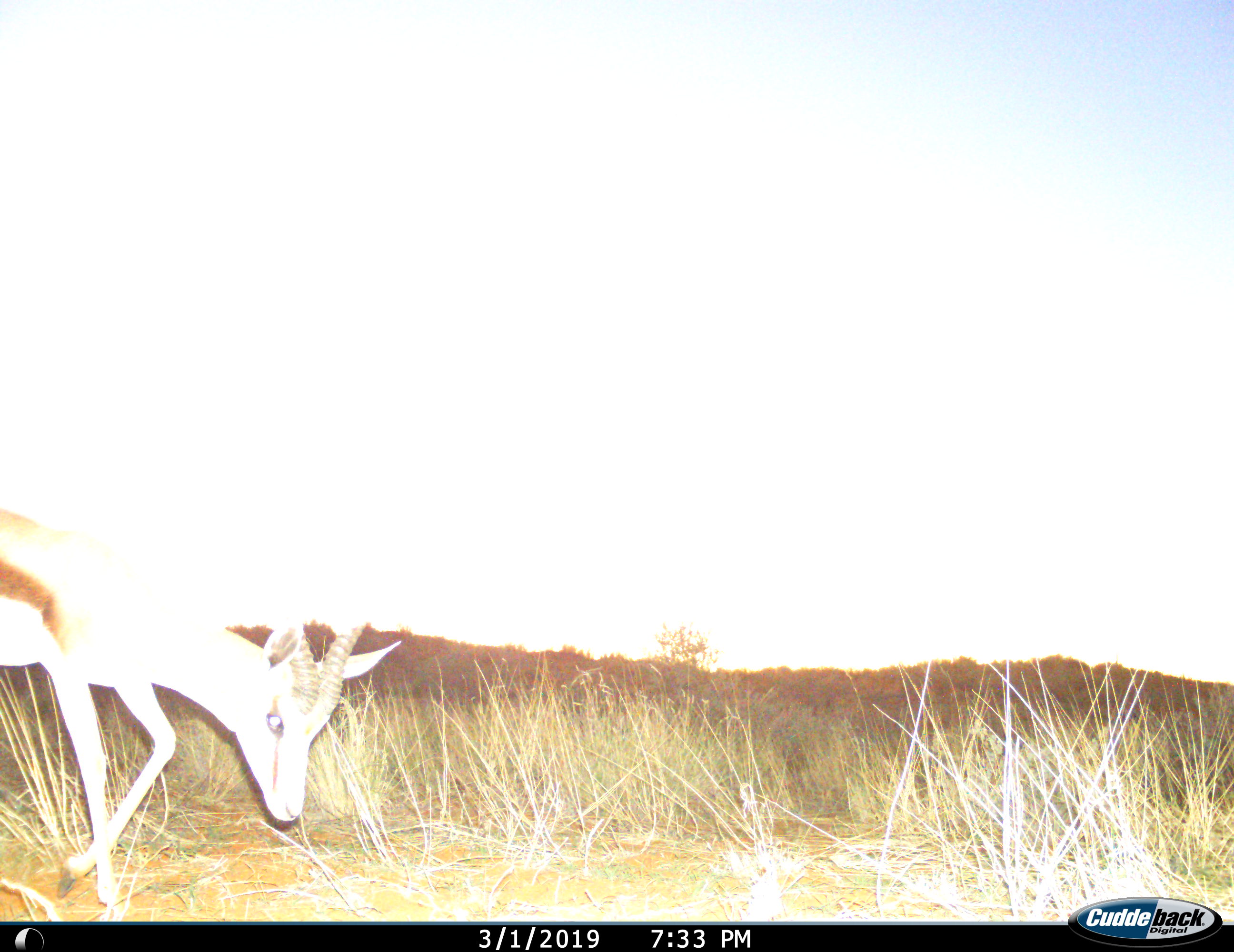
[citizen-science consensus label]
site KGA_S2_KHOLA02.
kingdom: Animalia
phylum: Chordata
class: Mammalia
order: Artiodactyla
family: Bovidae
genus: Antidorcas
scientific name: Antidorcas marsupialis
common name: springbok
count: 1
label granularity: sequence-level